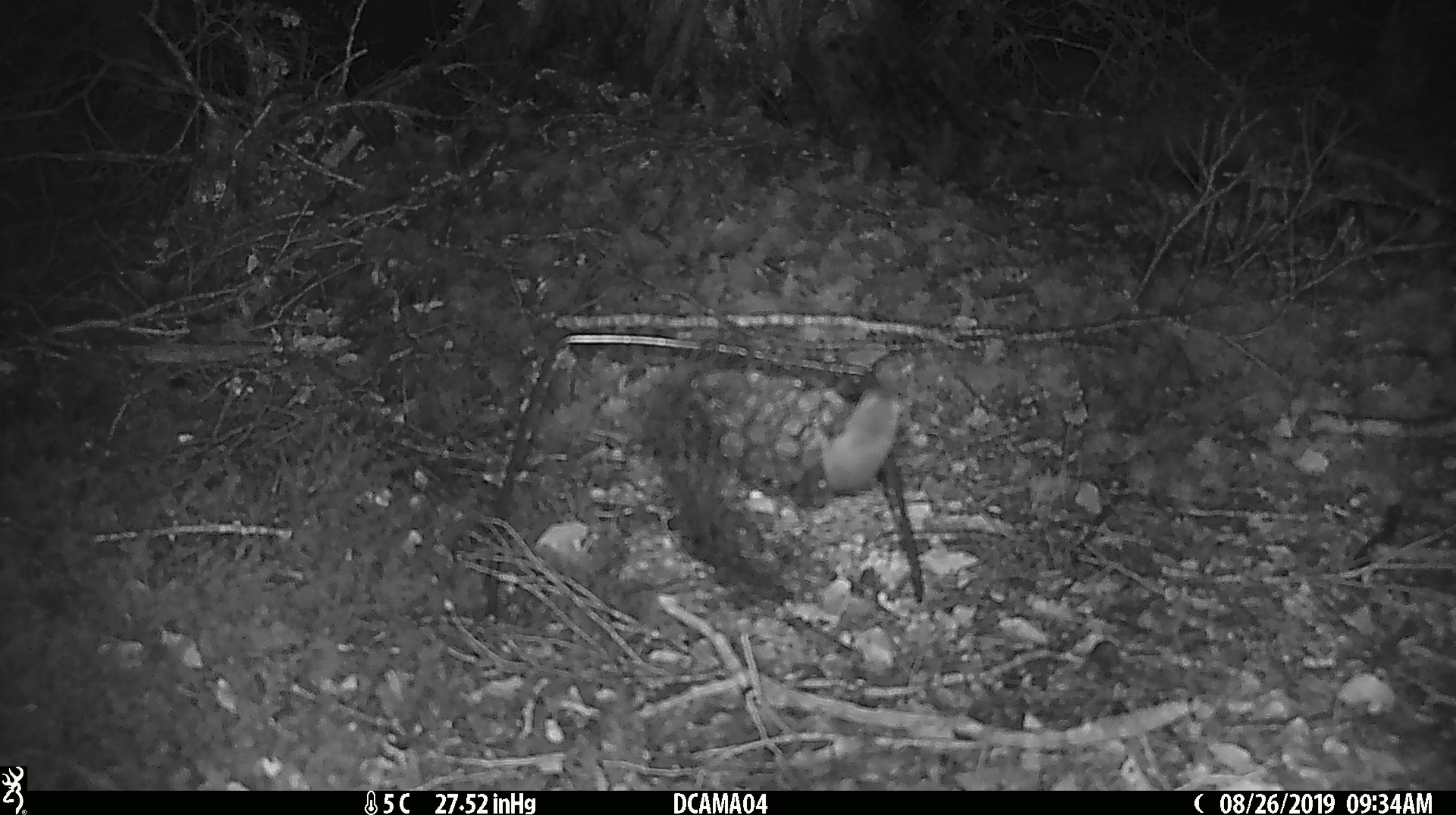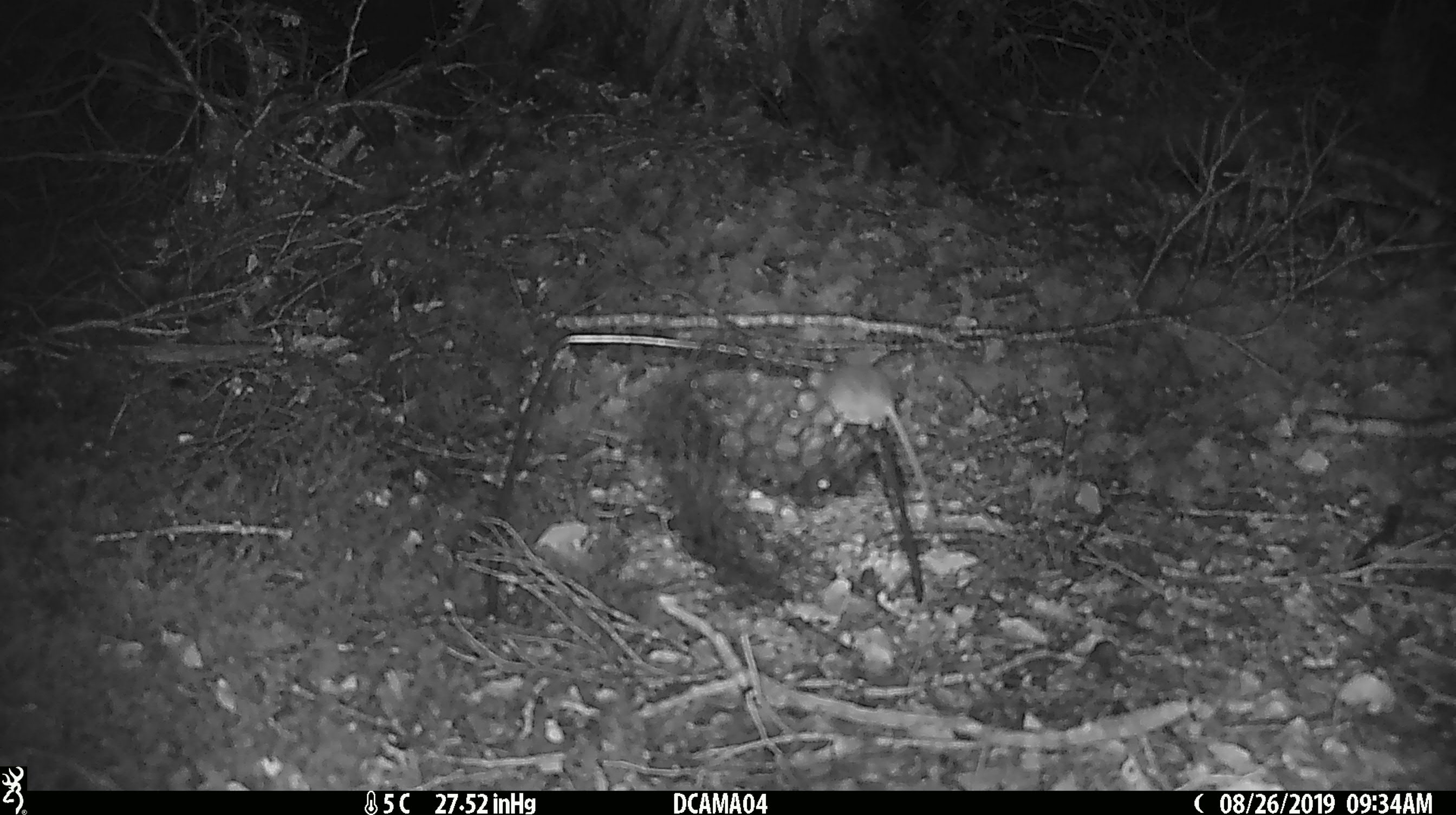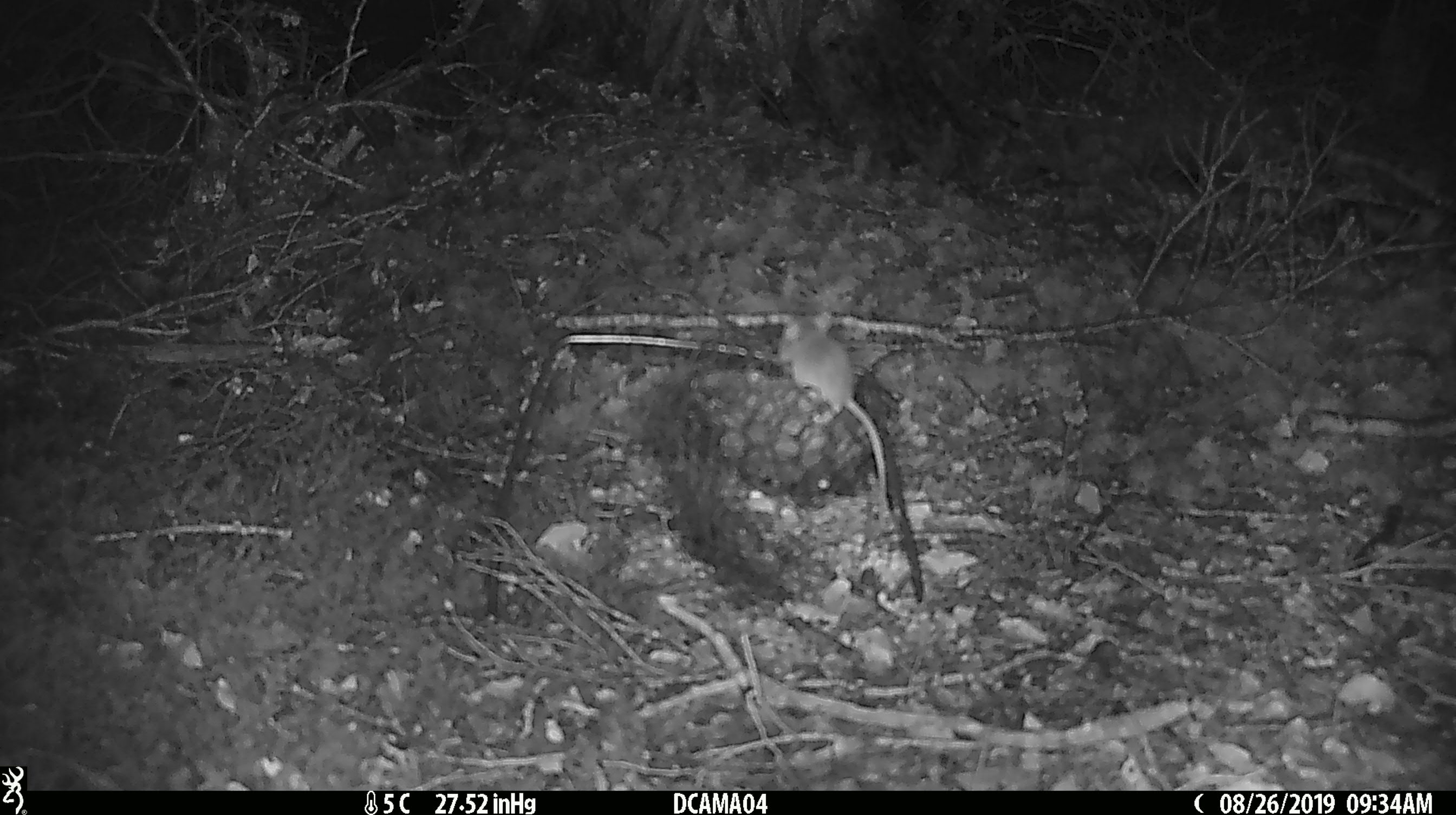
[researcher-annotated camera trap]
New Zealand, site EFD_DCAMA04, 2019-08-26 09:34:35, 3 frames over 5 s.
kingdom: Animalia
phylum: Chordata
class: Mammalia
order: Rodentia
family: Muridae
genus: Mus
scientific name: Mus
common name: mouse